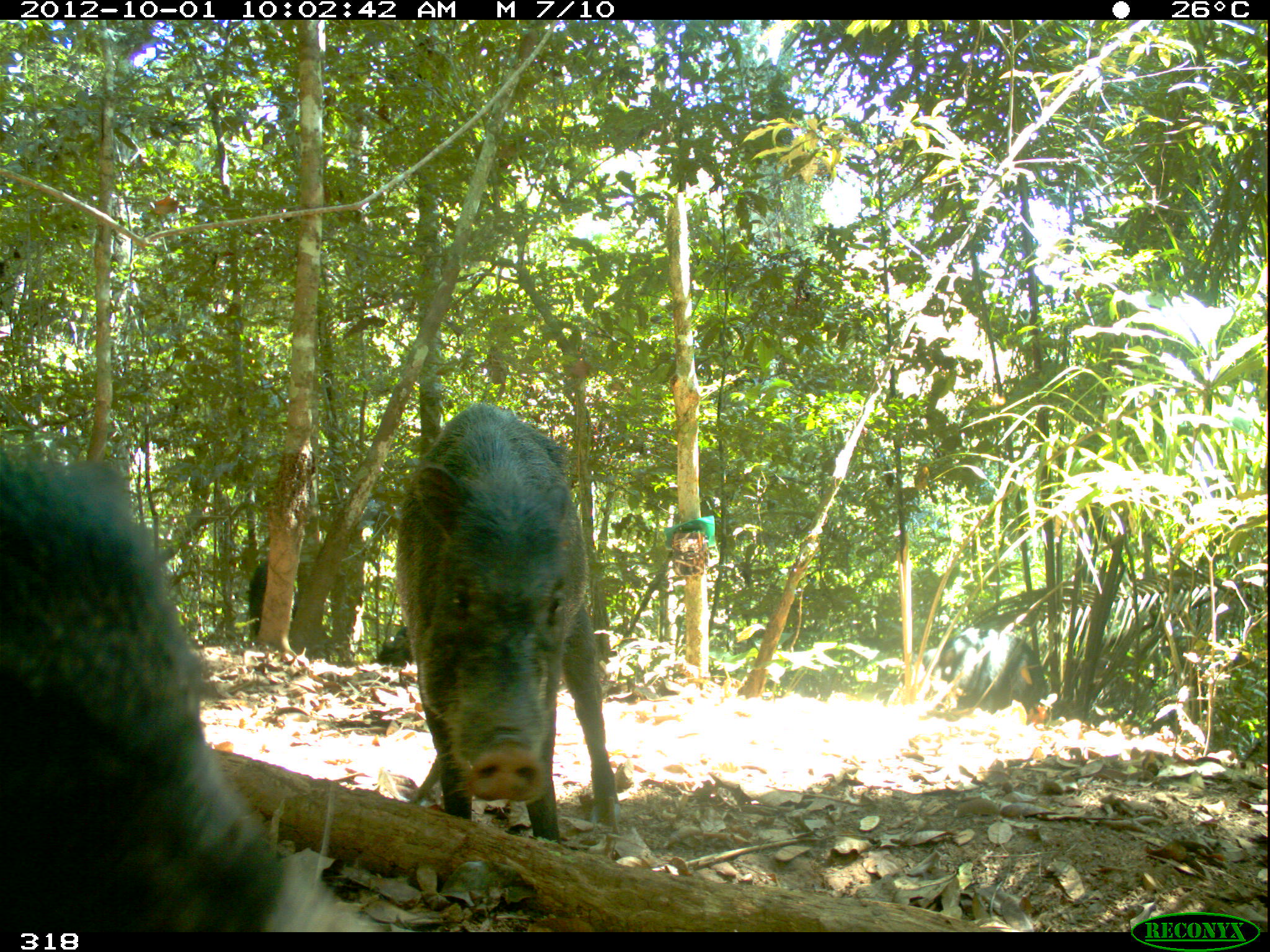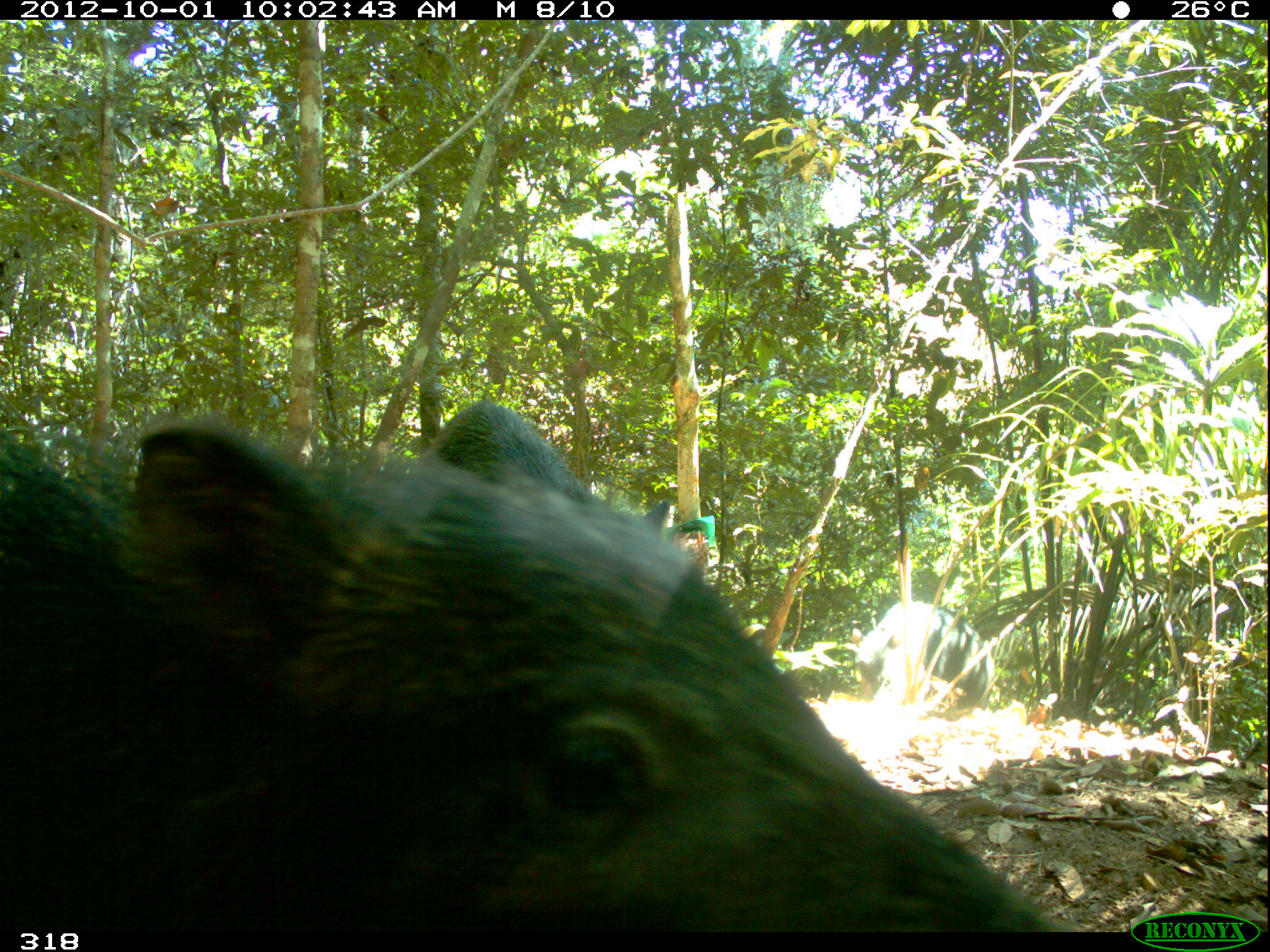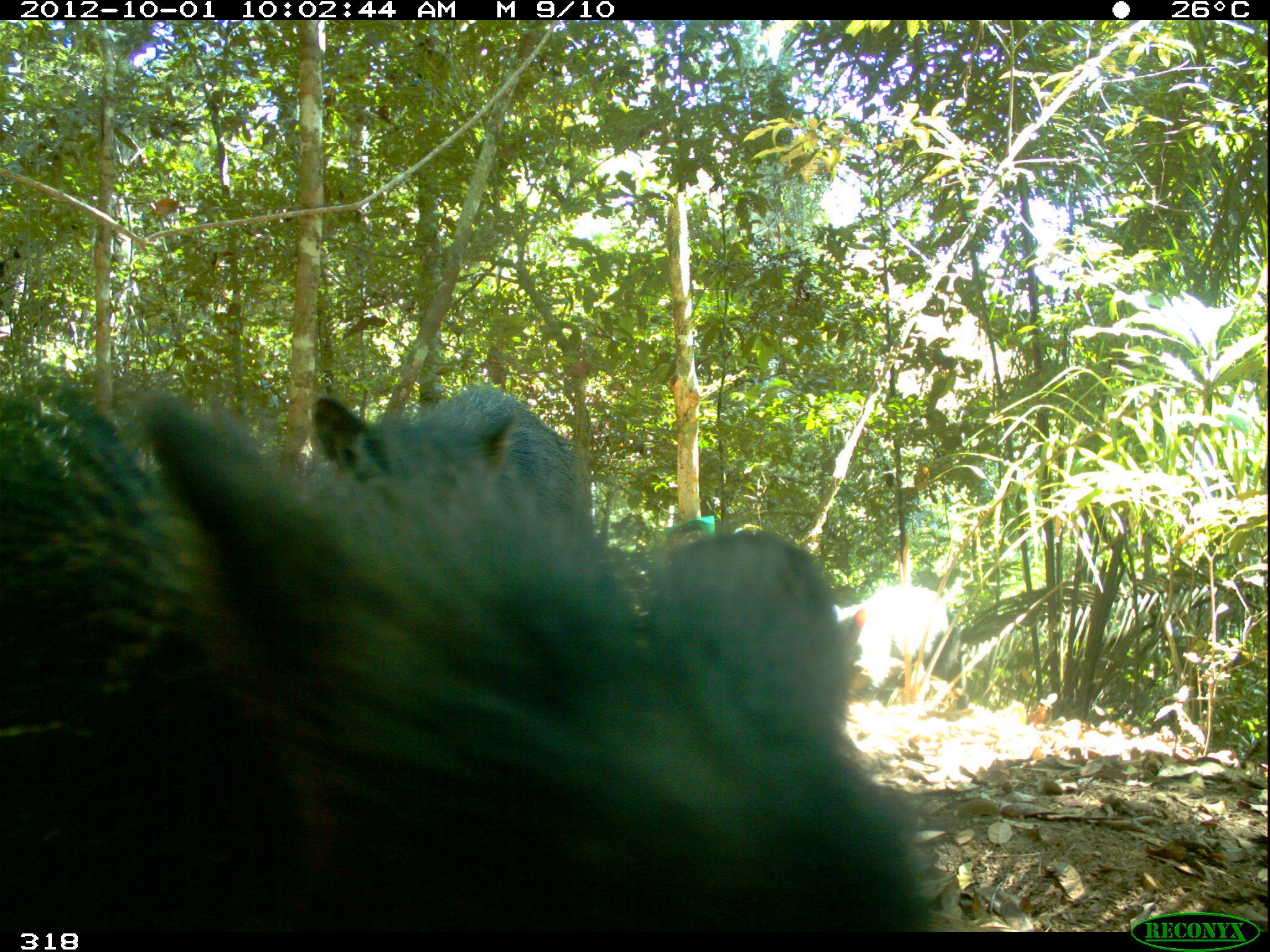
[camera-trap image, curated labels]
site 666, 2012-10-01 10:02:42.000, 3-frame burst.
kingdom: Animalia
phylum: Chordata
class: Mammalia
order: Artiodactyla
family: Tayassuidae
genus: Tayassu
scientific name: Tayassu pecari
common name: white-lipped peccary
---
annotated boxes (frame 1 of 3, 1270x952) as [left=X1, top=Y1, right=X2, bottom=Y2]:
tayassu pecari: [left=0, top=434, right=376, bottom=929]; [left=393, top=403, right=620, bottom=843]; [left=929, top=625, right=1048, bottom=711]; [left=247, top=561, right=273, bottom=644]; [left=376, top=625, right=415, bottom=664]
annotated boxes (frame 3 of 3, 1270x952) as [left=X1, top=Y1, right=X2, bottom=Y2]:
tayassu pecari: [left=0, top=382, right=941, bottom=933]; [left=304, top=384, right=583, bottom=506]; [left=838, top=582, right=958, bottom=694]